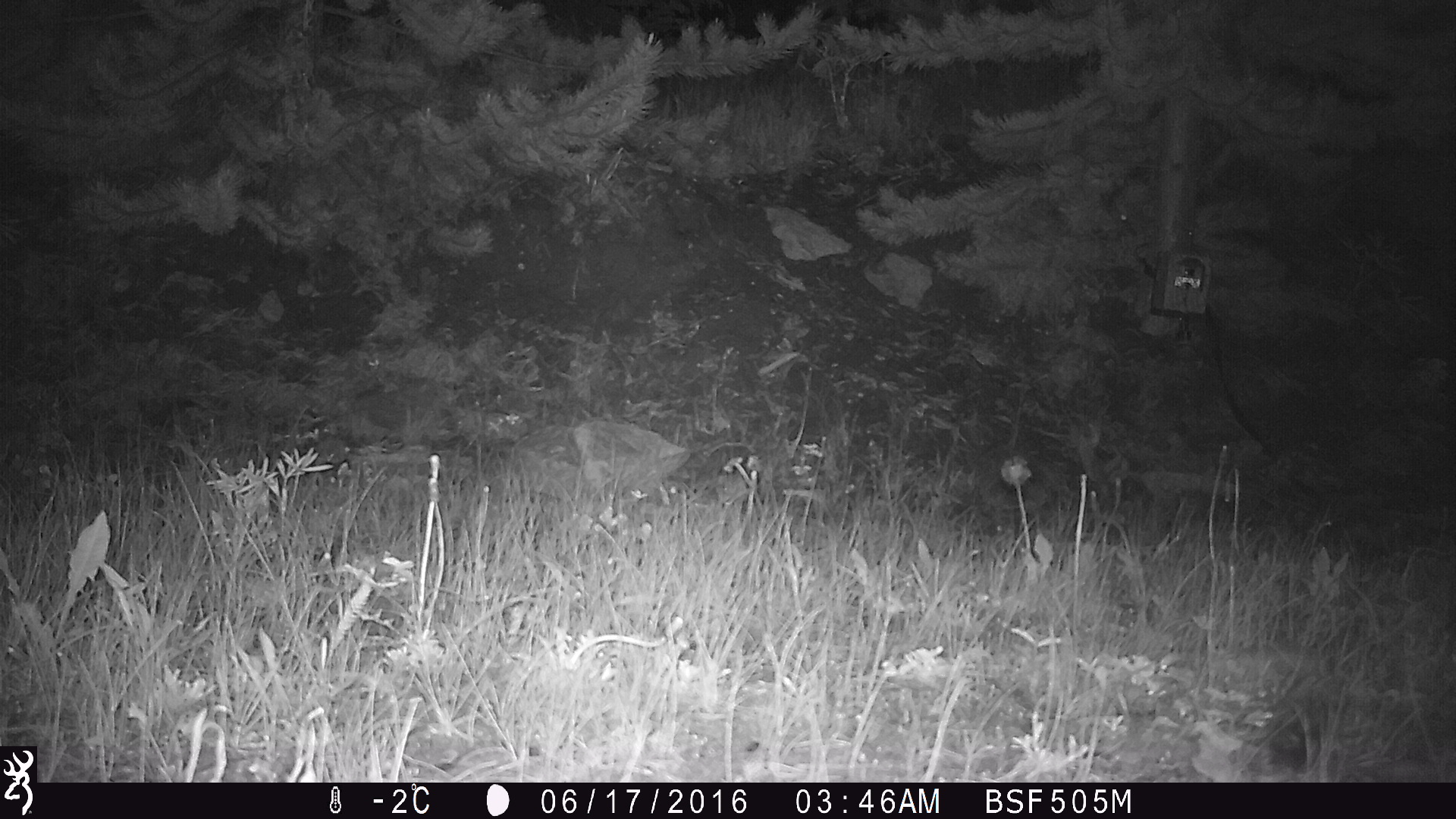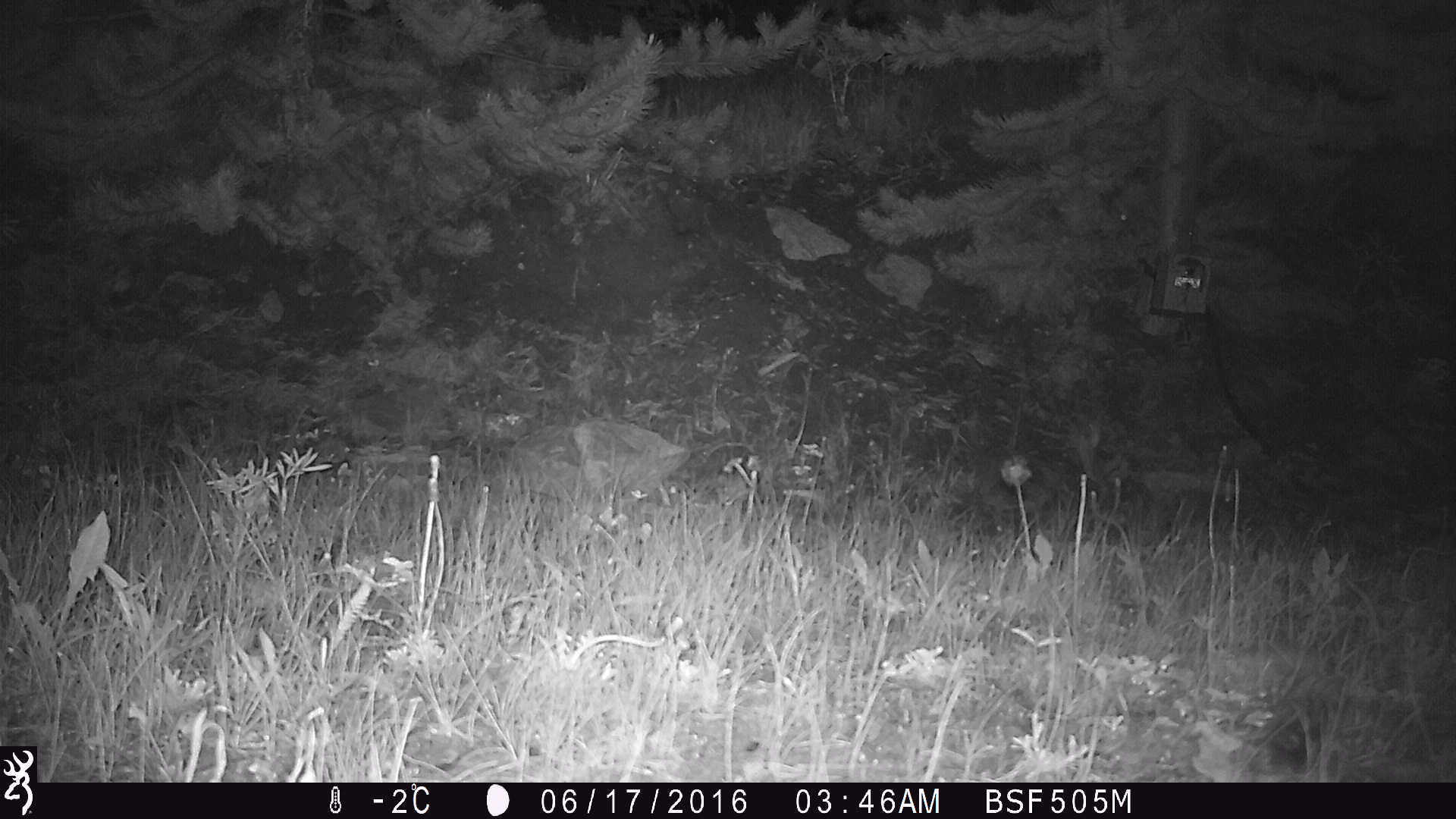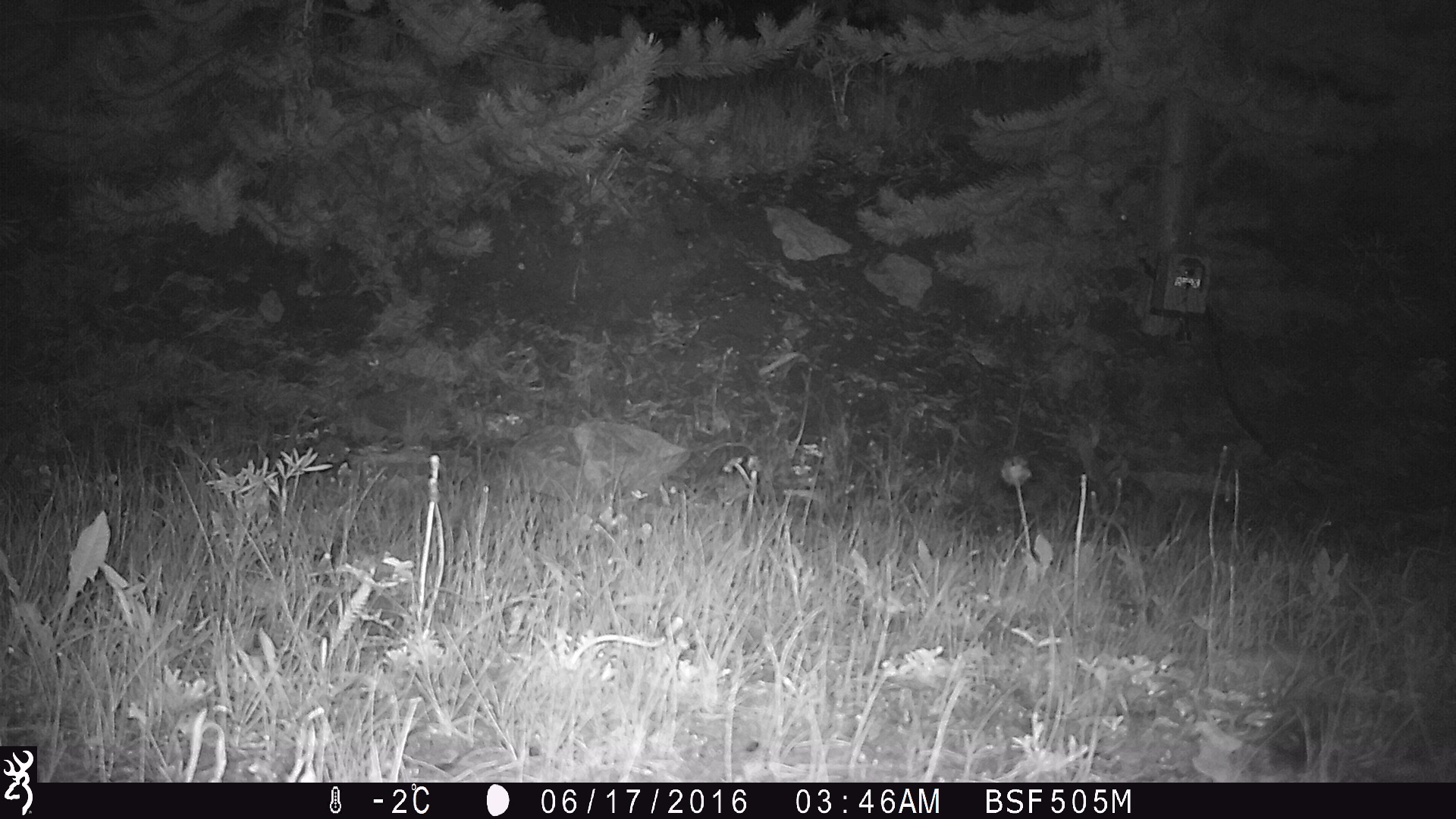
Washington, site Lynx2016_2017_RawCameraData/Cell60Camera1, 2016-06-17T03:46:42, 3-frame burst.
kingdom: Animalia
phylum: Chordata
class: Mammalia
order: Lagomorpha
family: Leporidae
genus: Lepus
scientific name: Lepus americanus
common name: snowshoe hare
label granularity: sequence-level